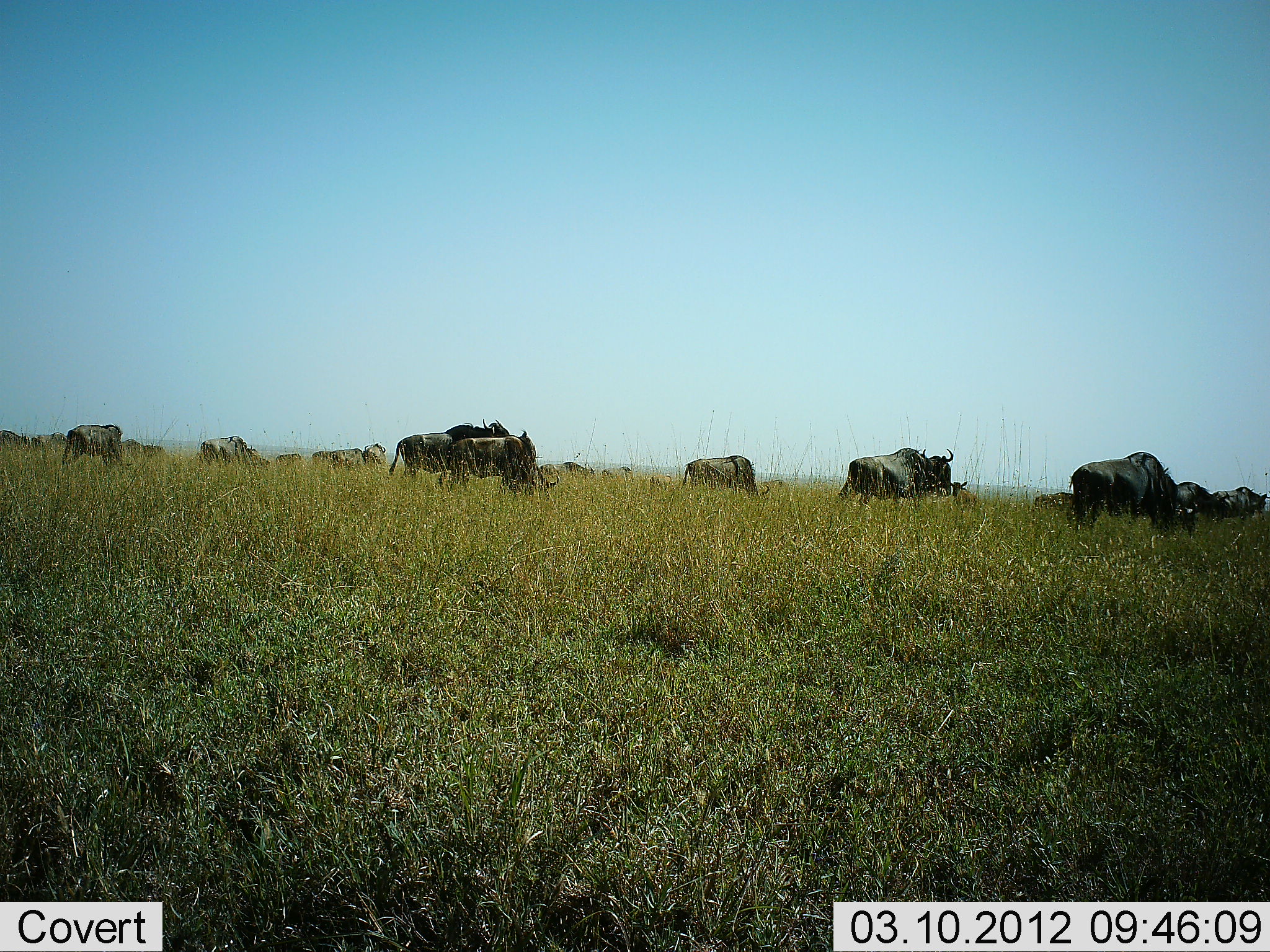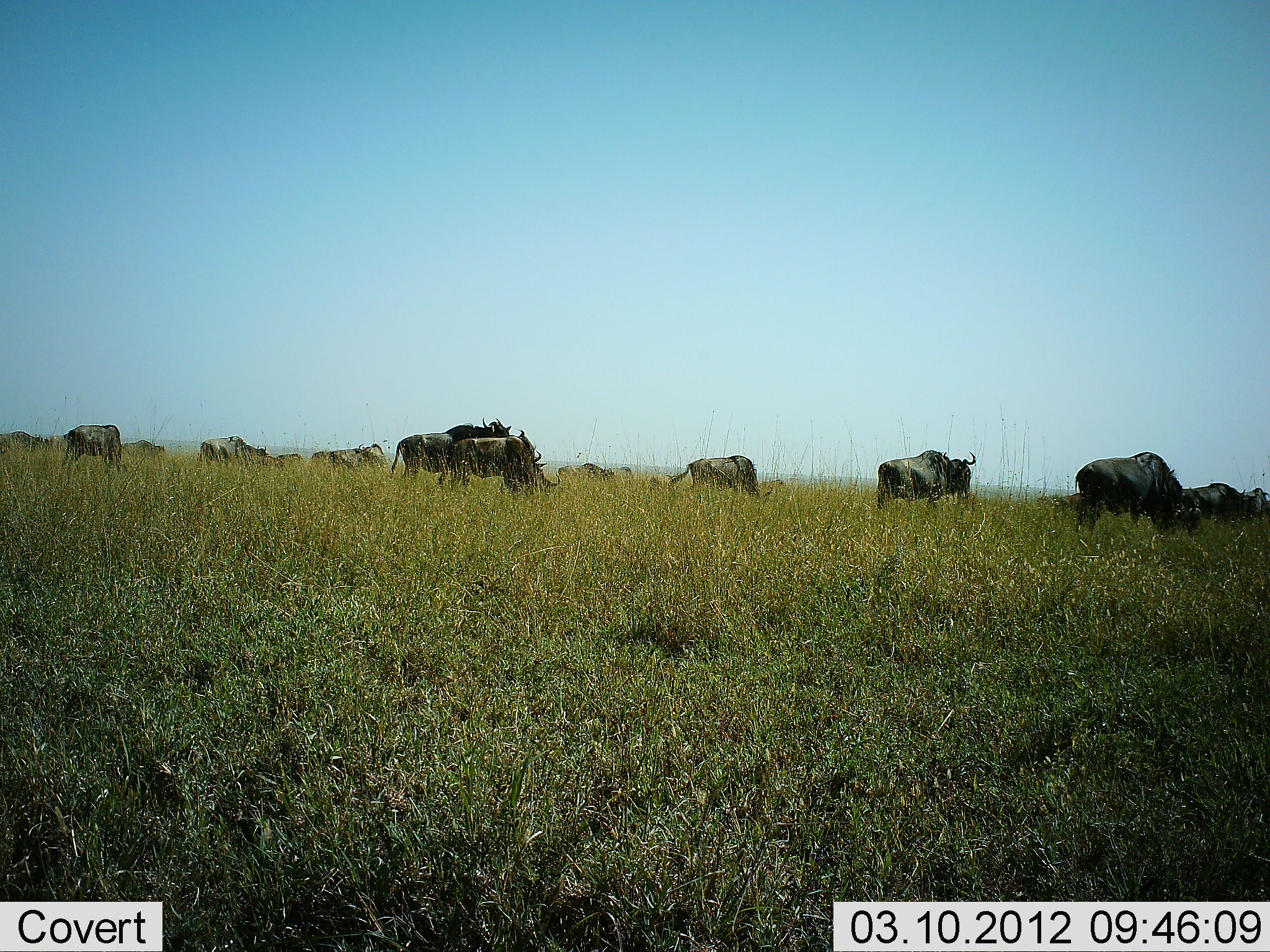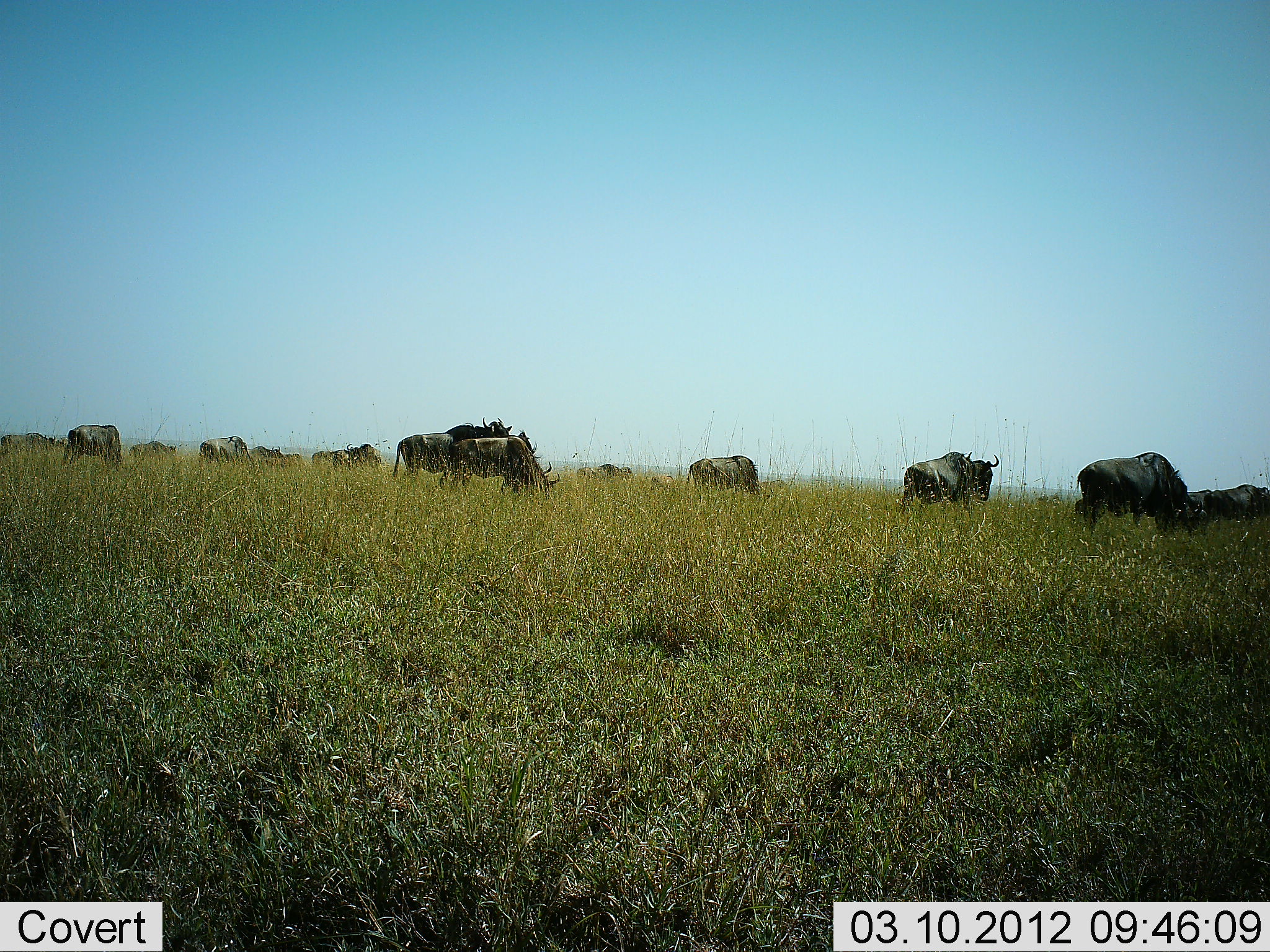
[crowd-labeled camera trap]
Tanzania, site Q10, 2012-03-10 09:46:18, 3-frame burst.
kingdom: Animalia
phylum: Chordata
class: Mammalia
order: Artiodactyla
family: Bovidae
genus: Connochaetes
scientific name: Connochaetes taurinus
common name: blue wildebeest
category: wildebeest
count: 11-50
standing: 30%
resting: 0%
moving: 74%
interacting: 0%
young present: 4%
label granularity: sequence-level